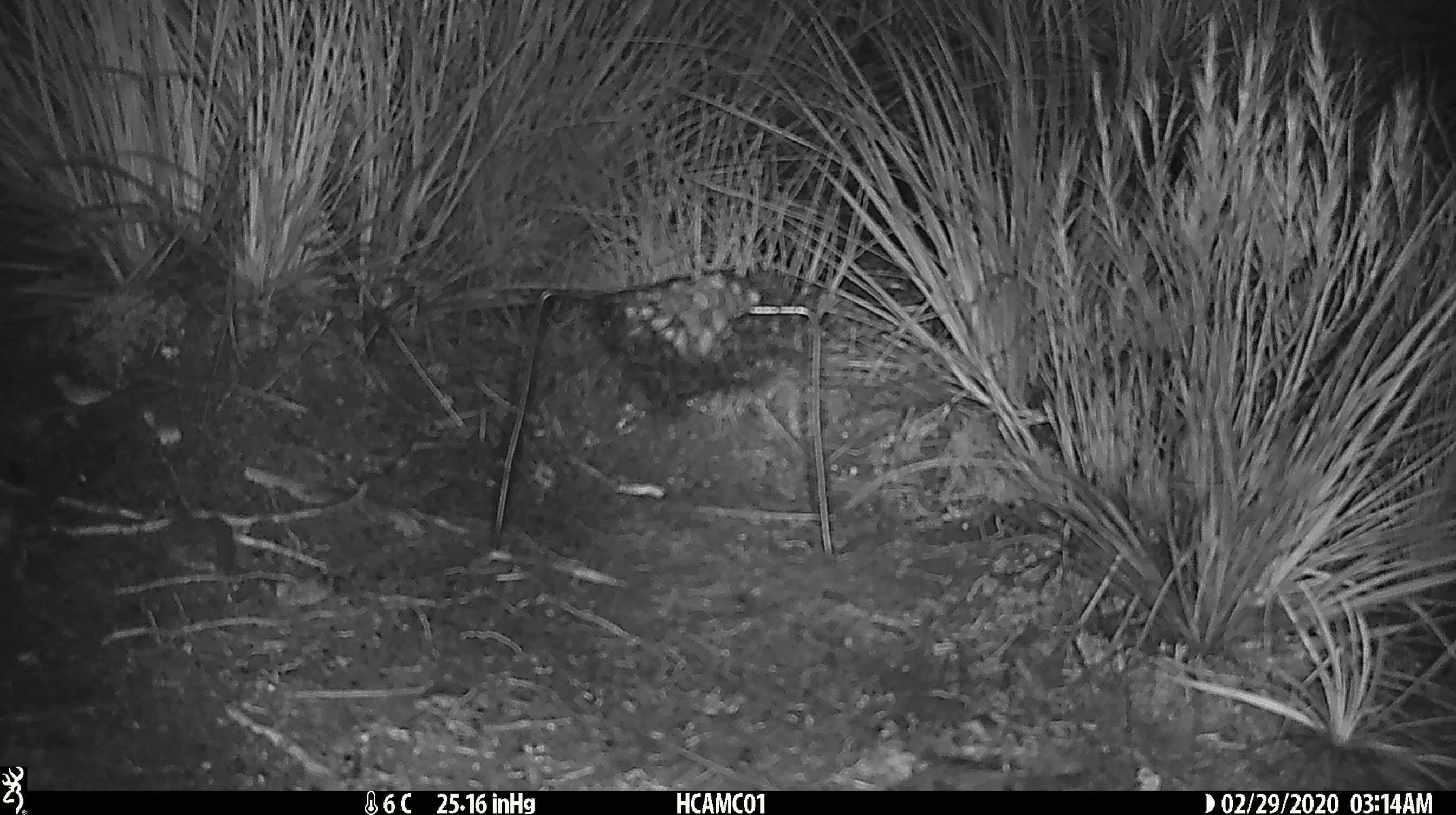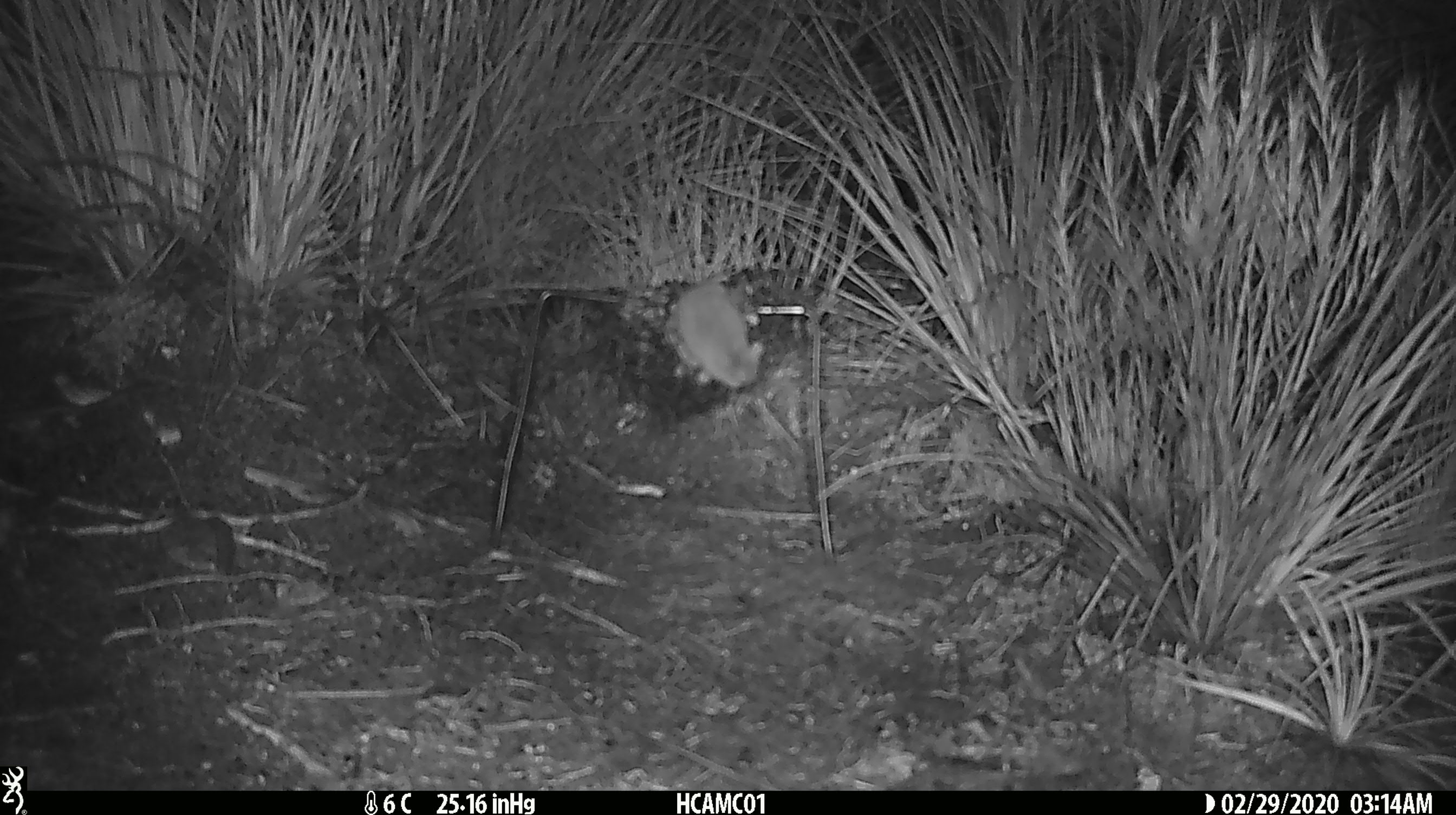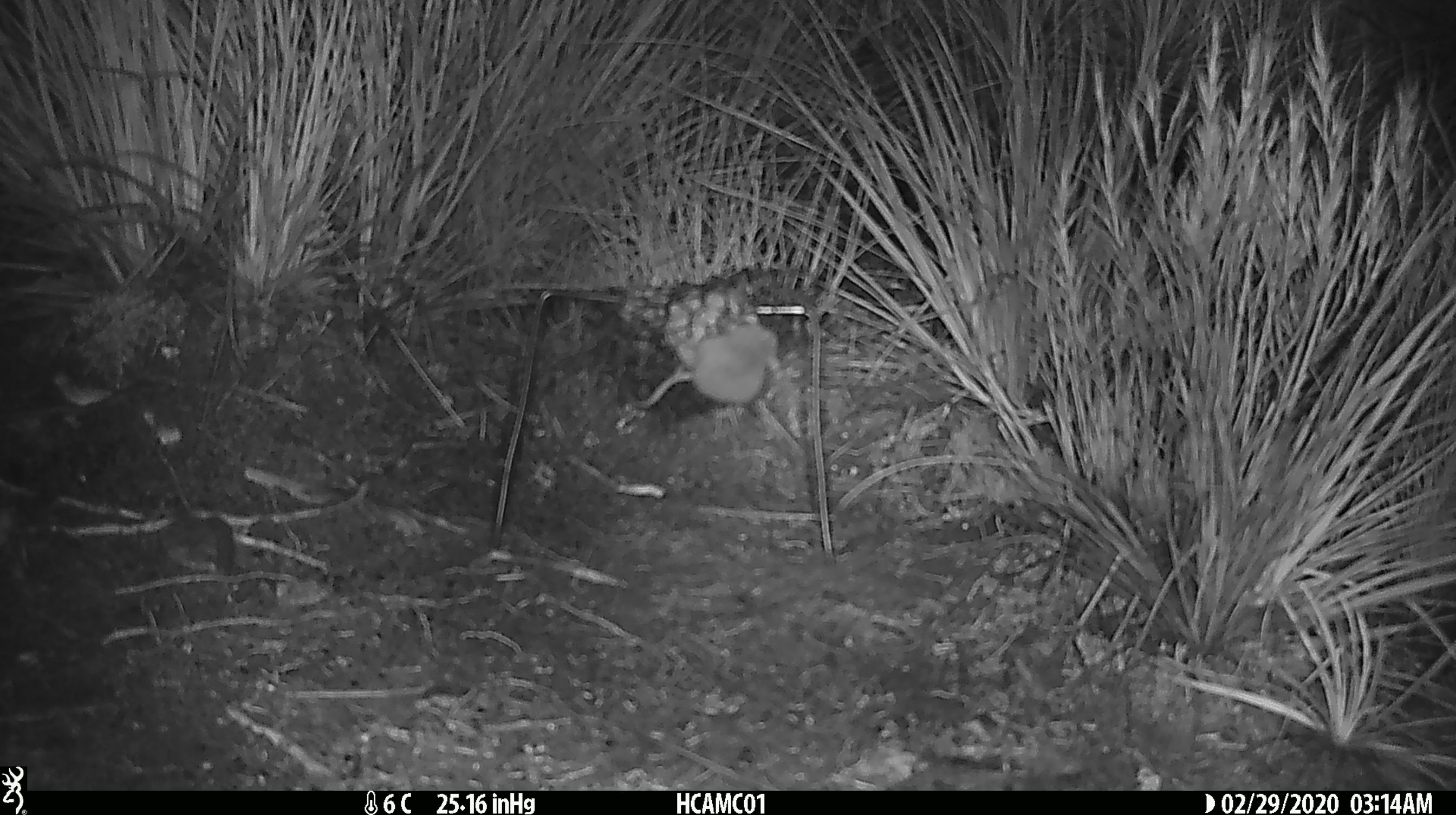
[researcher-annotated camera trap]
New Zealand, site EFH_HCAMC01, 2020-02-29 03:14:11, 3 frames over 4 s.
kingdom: Animalia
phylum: Chordata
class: Mammalia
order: Rodentia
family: Muridae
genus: Mus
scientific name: Mus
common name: mouse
Mouse (Mus).